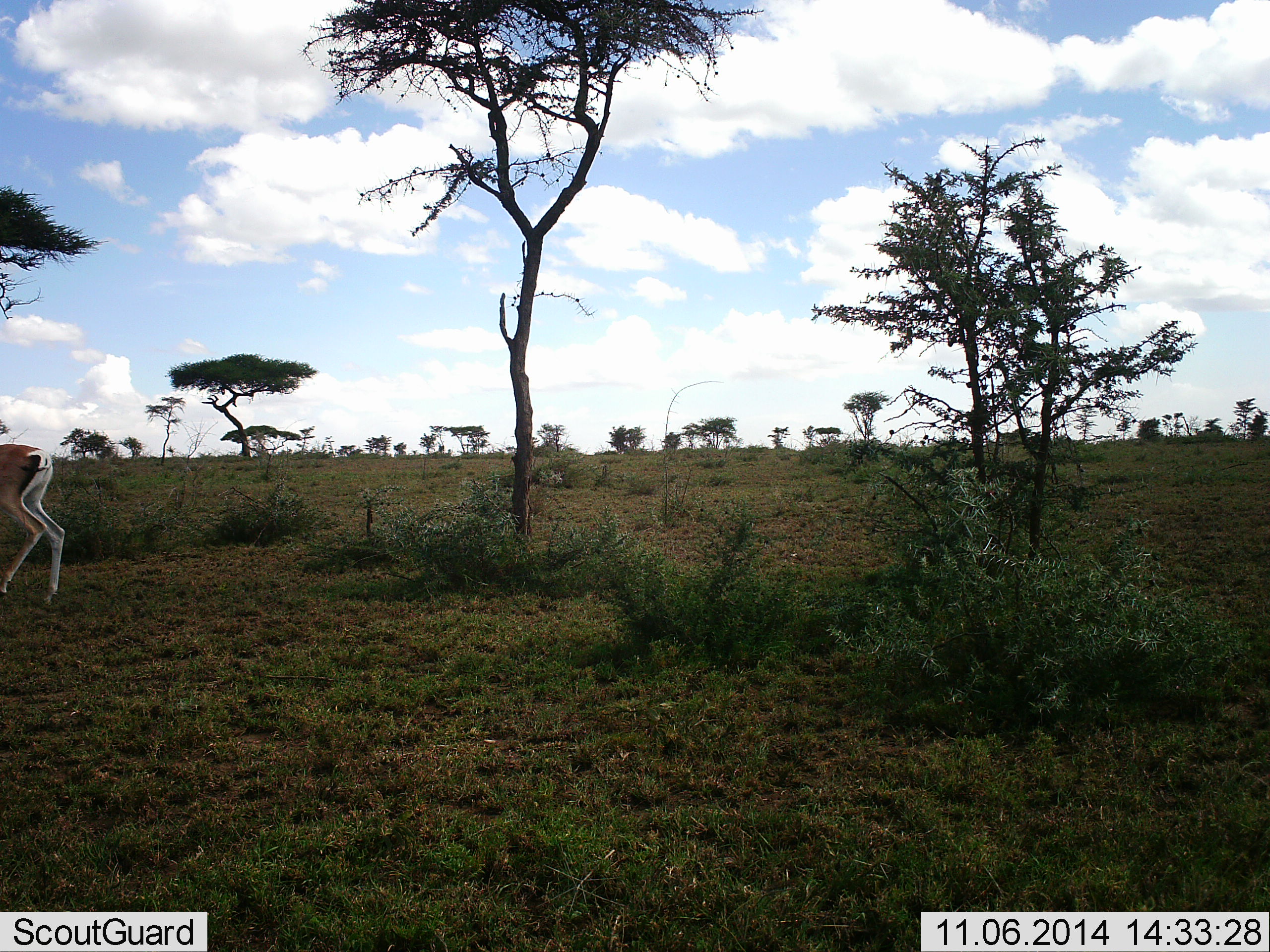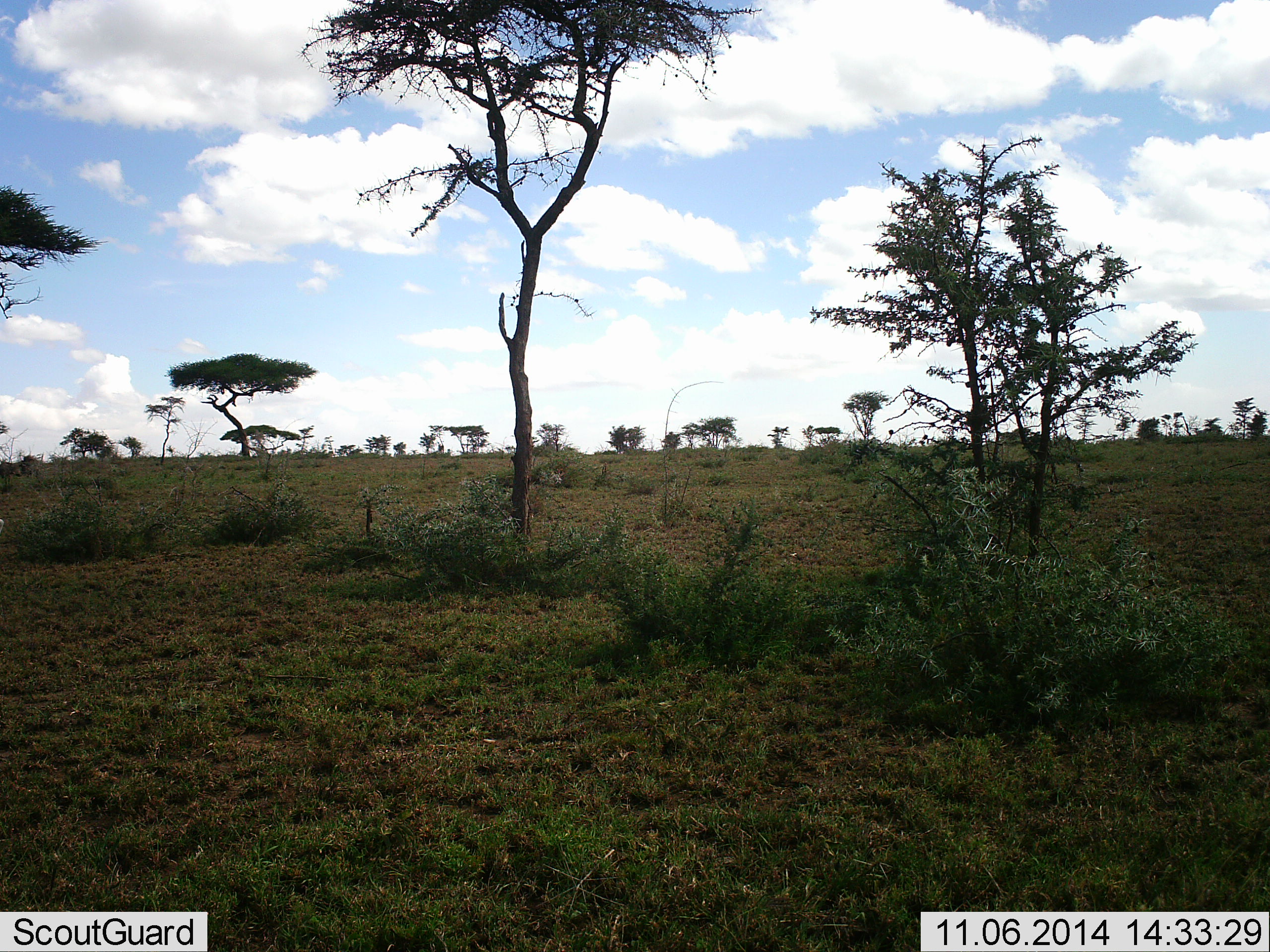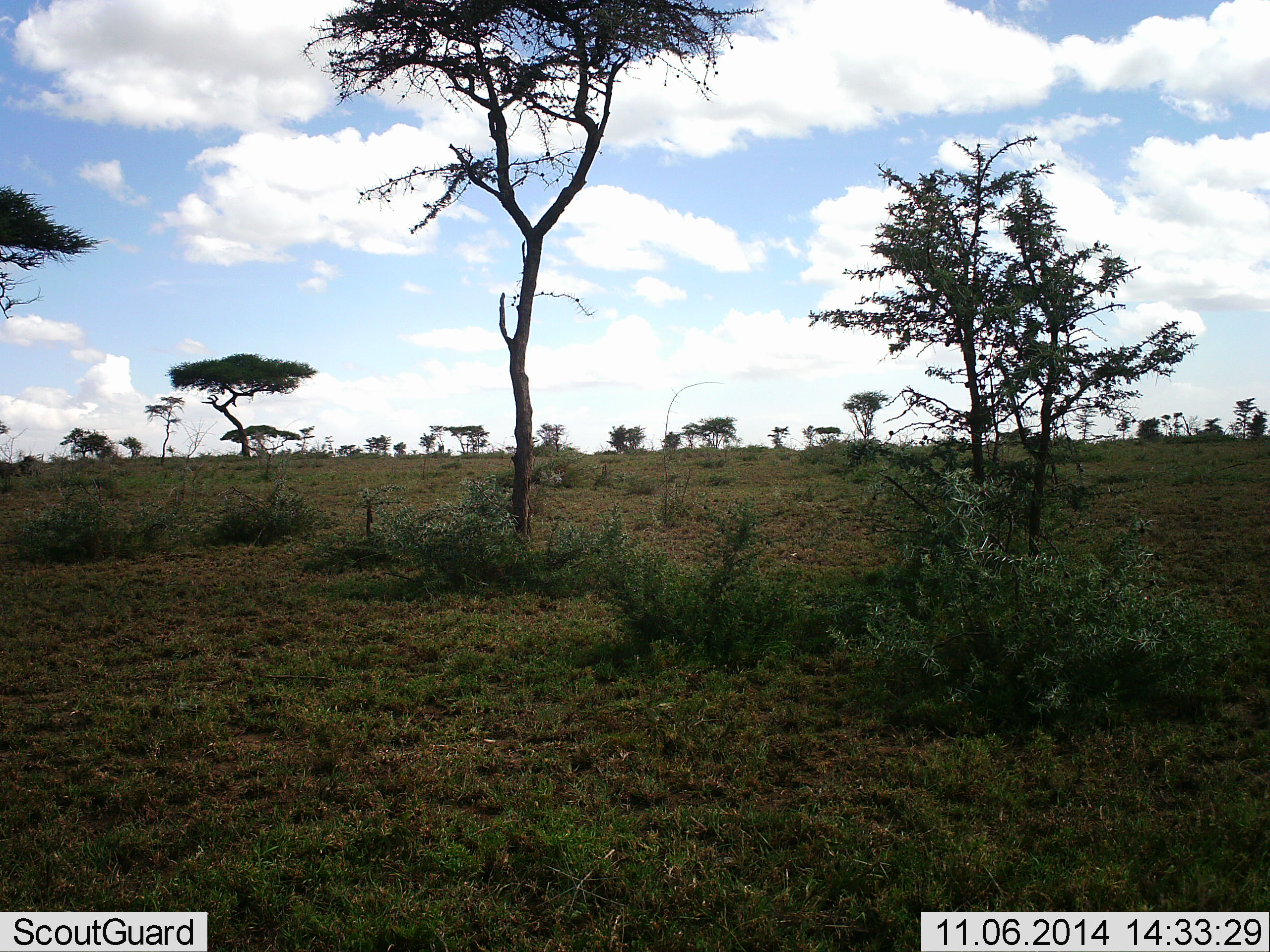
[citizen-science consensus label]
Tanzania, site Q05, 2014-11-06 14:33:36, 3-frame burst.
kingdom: Animalia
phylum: Chordata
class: Mammalia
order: Artiodactyla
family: Bovidae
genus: Nanger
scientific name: Nanger granti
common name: grant's gazelle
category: gazellegrants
Gazellegrants (grant's gazelle) (Nanger granti), count 1. Behavior (volunteer vote fractions): standing 0%, resting 0%, moving 100%, interacting 0%. Young present (vote fraction): 0%. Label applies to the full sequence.